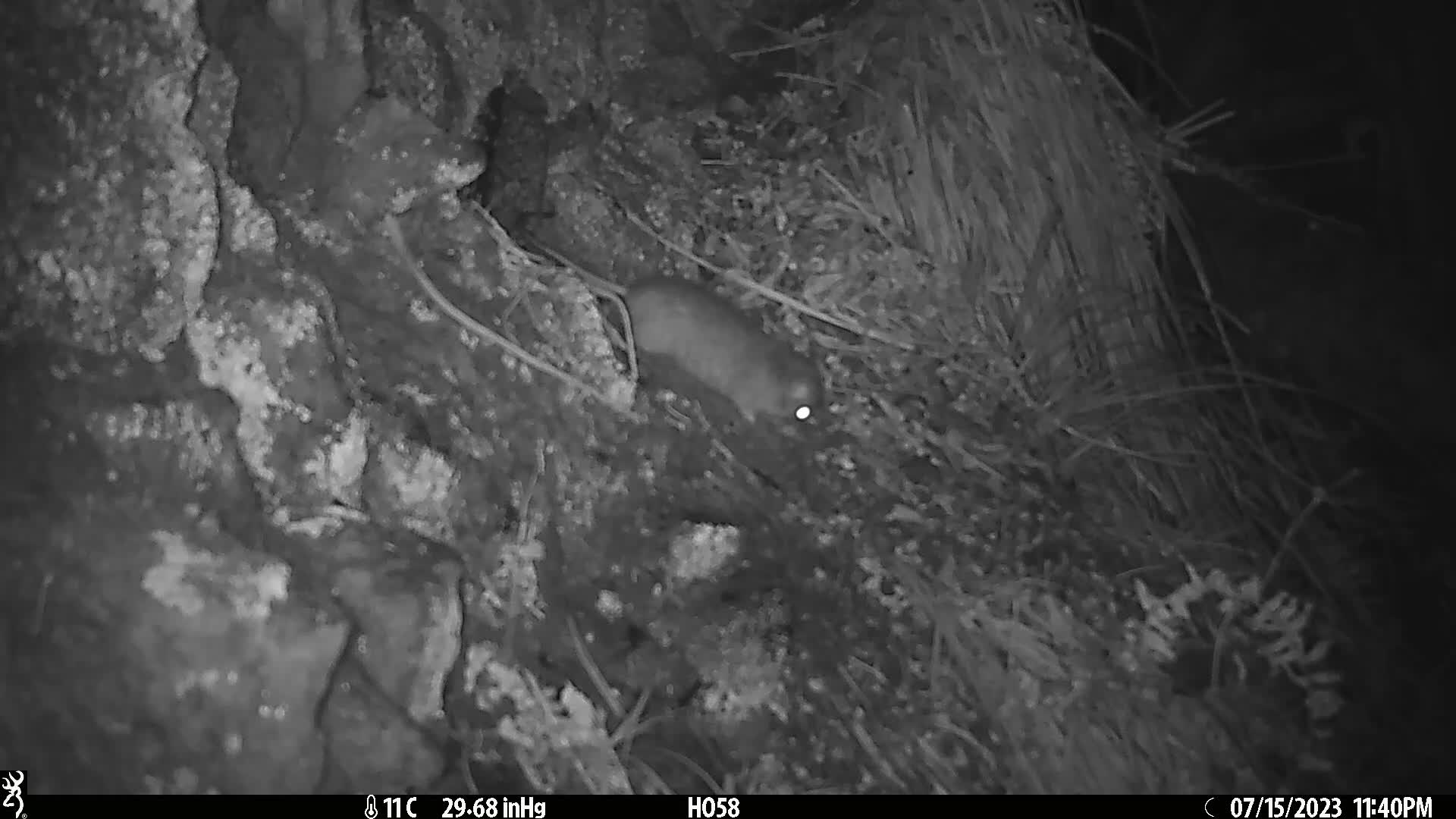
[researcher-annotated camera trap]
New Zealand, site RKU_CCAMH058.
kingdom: Animalia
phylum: Chordata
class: Mammalia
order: Rodentia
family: Muridae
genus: Rattus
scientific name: Rattus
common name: rat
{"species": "rat (Rattus)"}